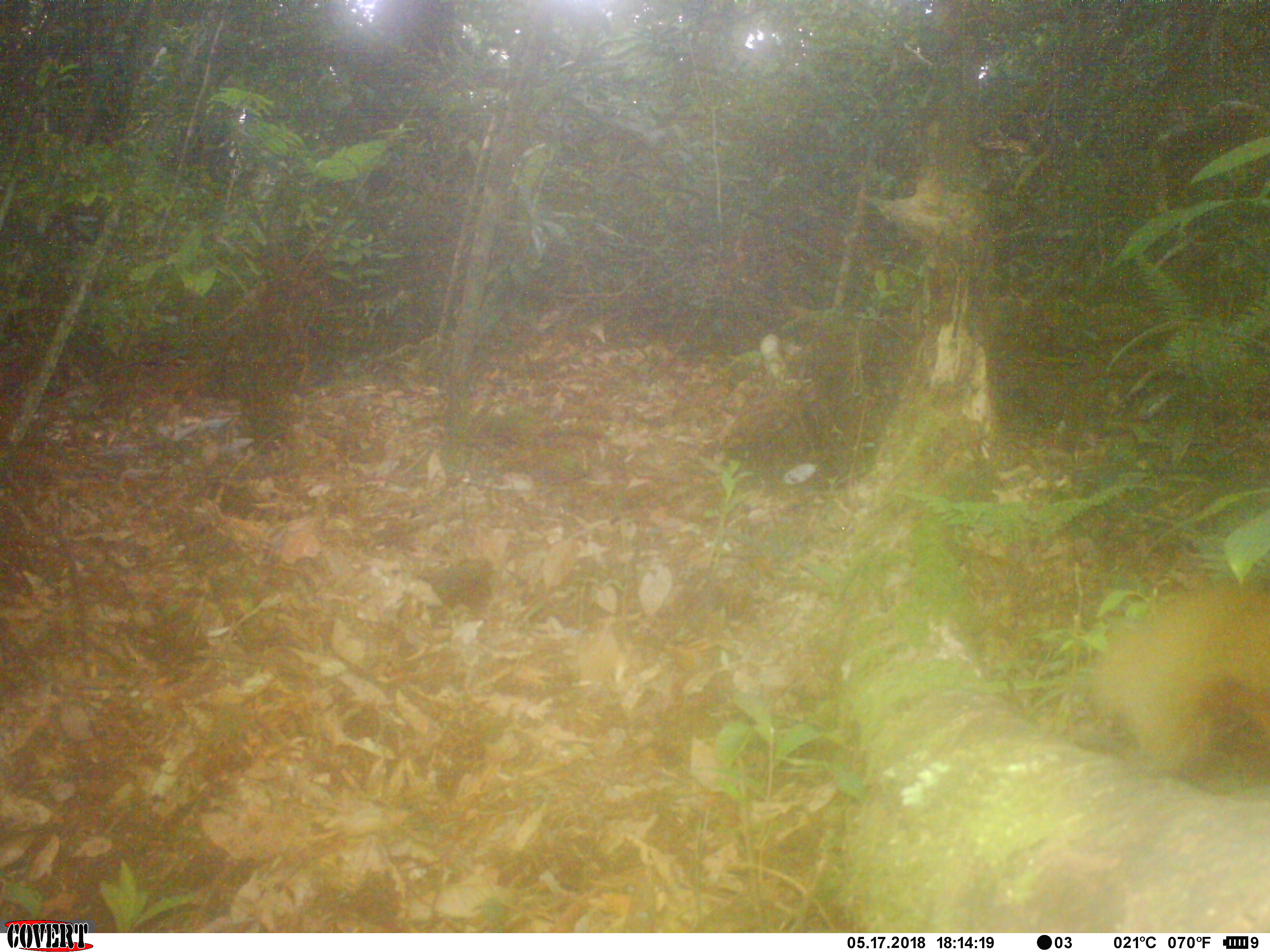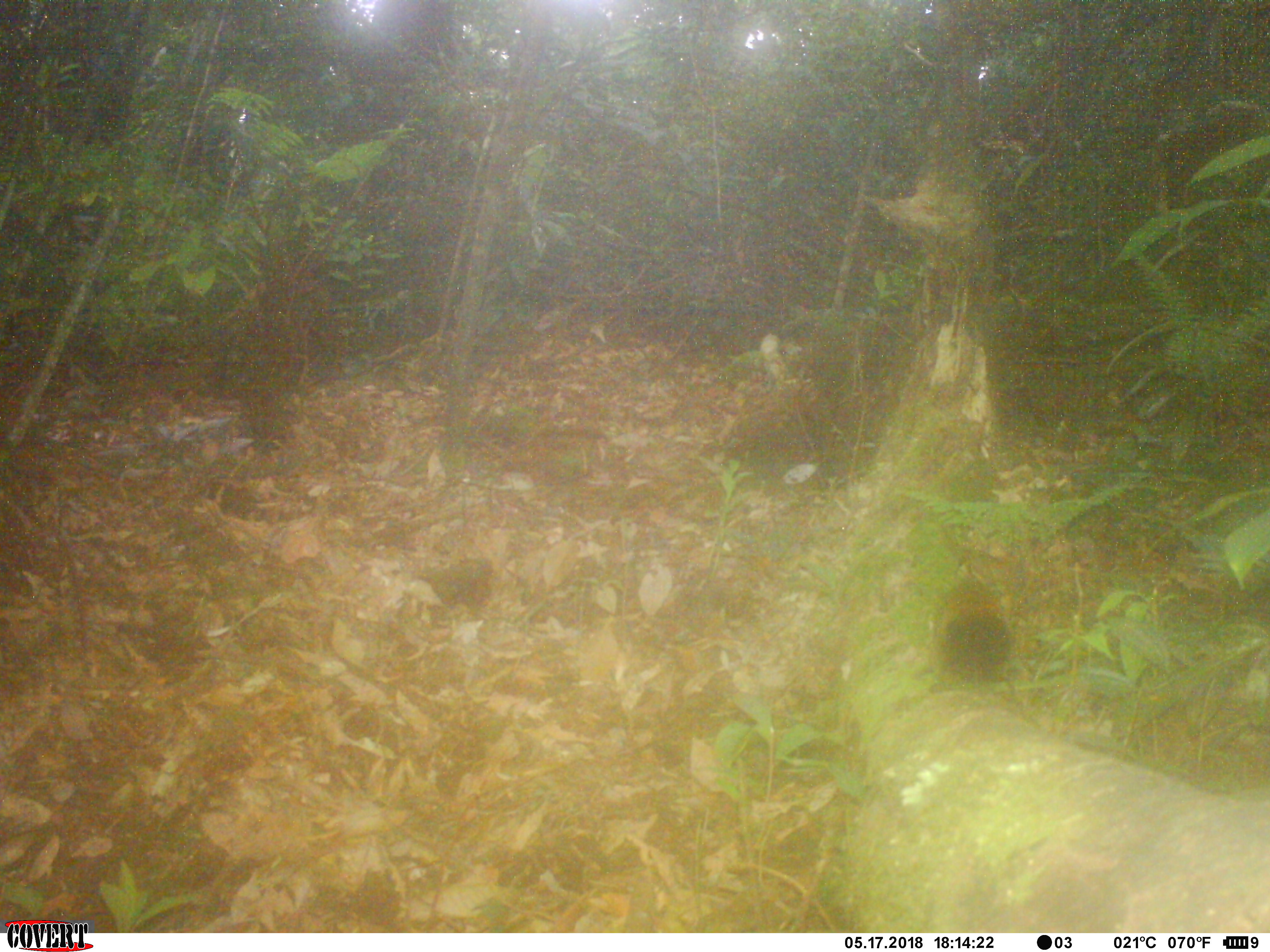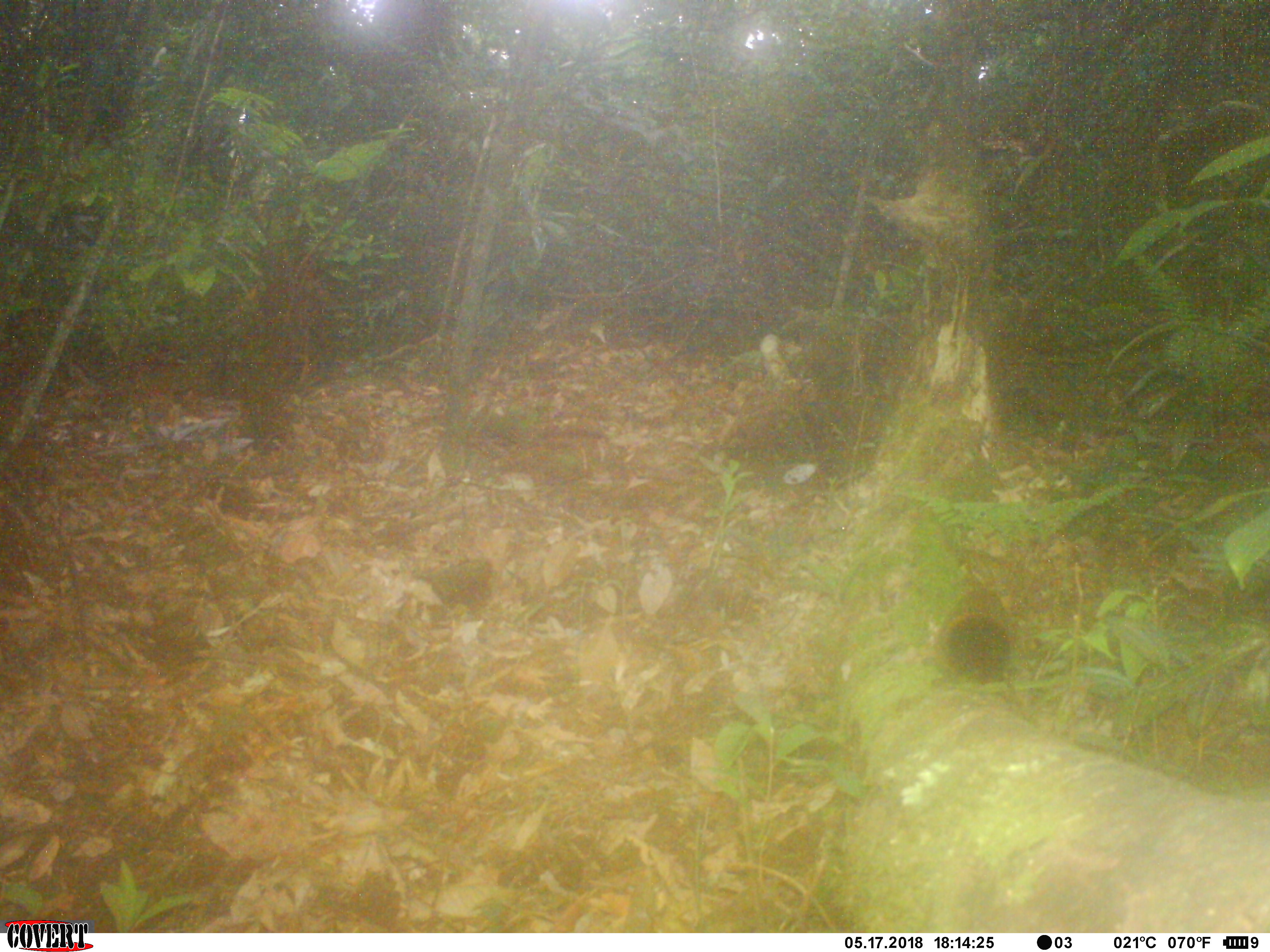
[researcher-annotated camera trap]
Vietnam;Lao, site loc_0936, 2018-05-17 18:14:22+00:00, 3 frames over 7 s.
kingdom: Animalia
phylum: Chordata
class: Mammalia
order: Rodentia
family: Sciuridae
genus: Sciurus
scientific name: Sciurus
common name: squirrel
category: unidentified squirrel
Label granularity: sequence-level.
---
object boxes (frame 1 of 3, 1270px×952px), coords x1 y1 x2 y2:
unidentified squirrel: 1087 573 1270 791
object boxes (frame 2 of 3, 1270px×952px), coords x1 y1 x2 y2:
unidentified squirrel: 933 568 1014 685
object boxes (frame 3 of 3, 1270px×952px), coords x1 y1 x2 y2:
unidentified squirrel: 928 585 1015 682